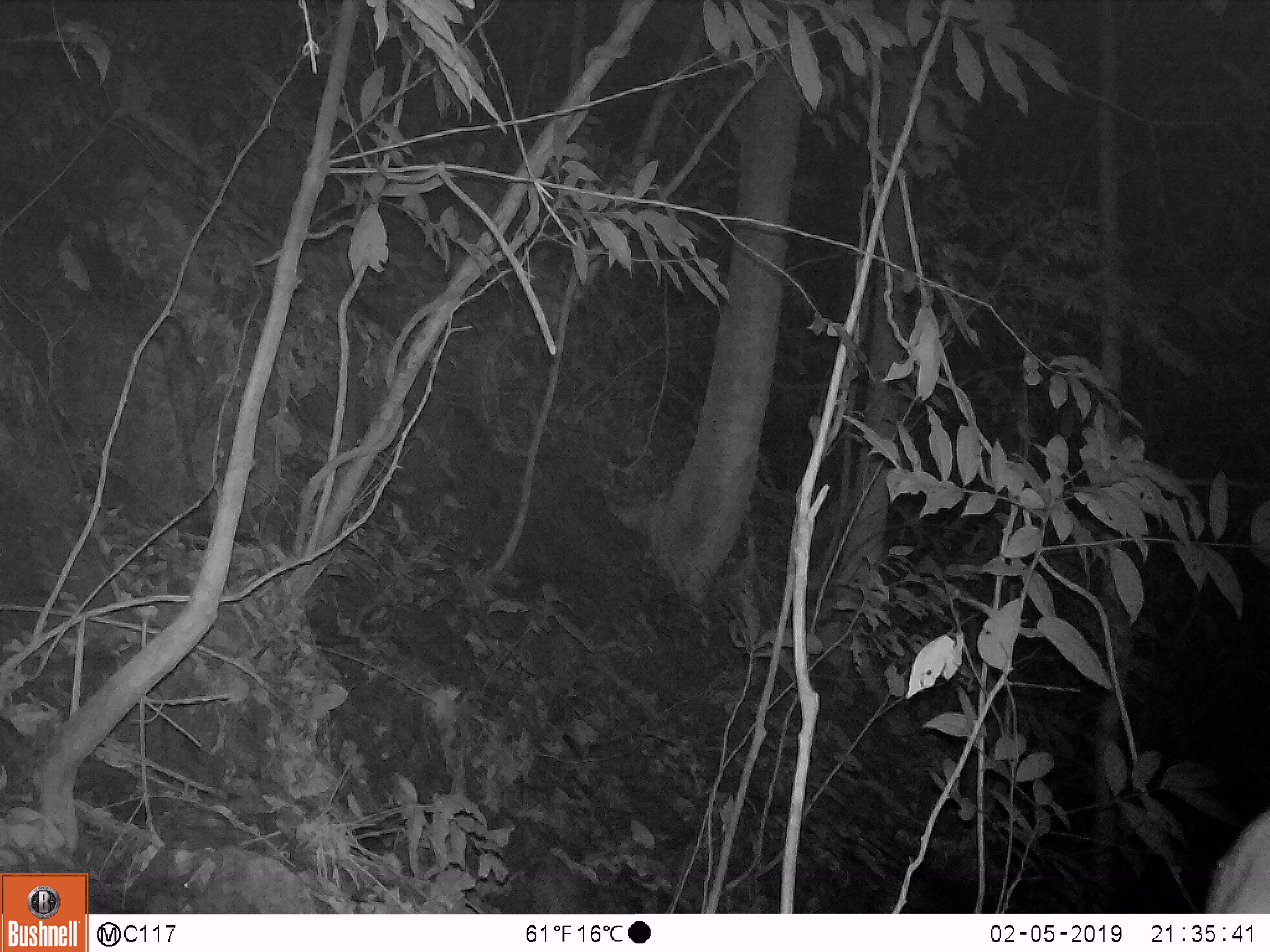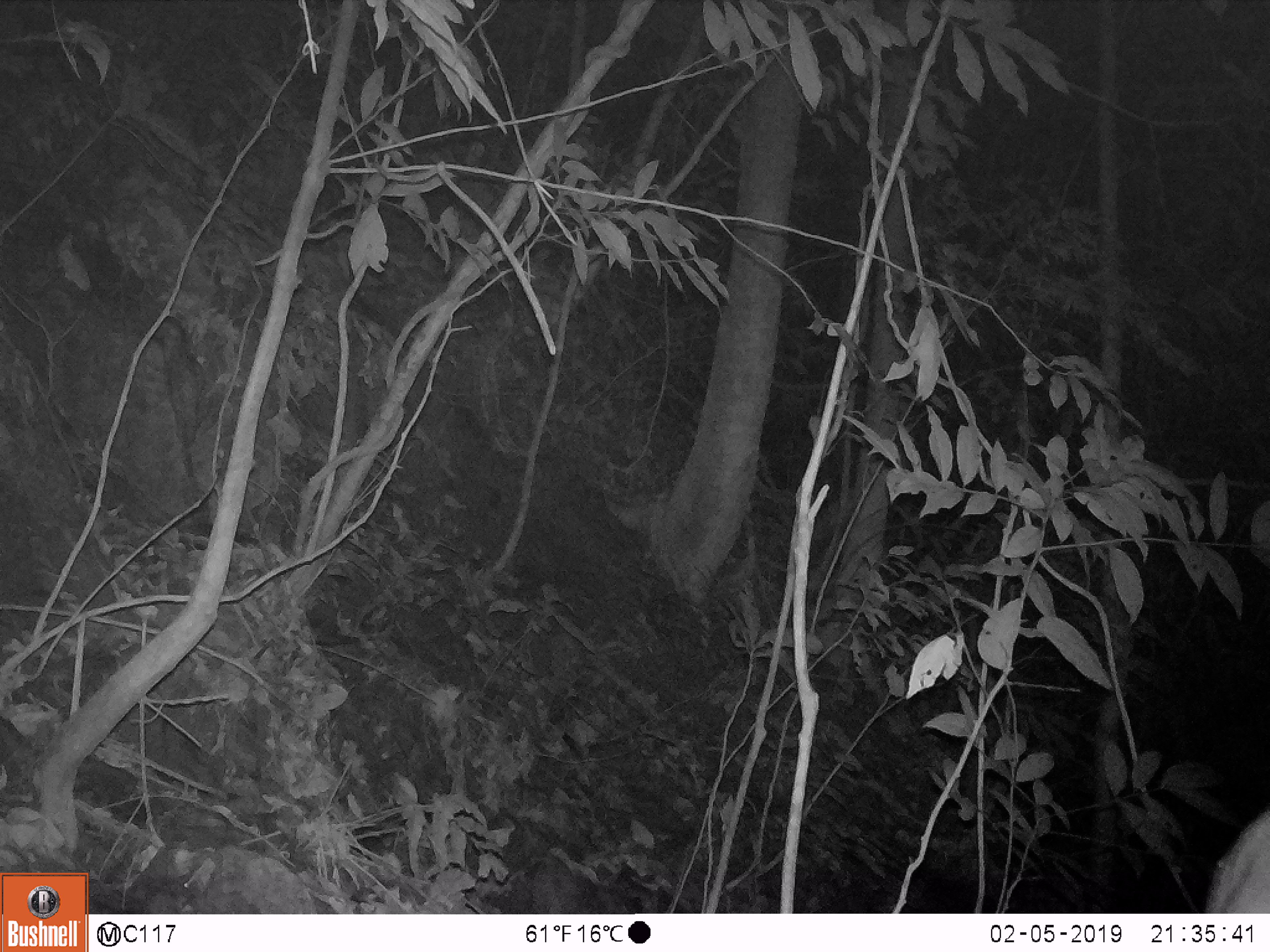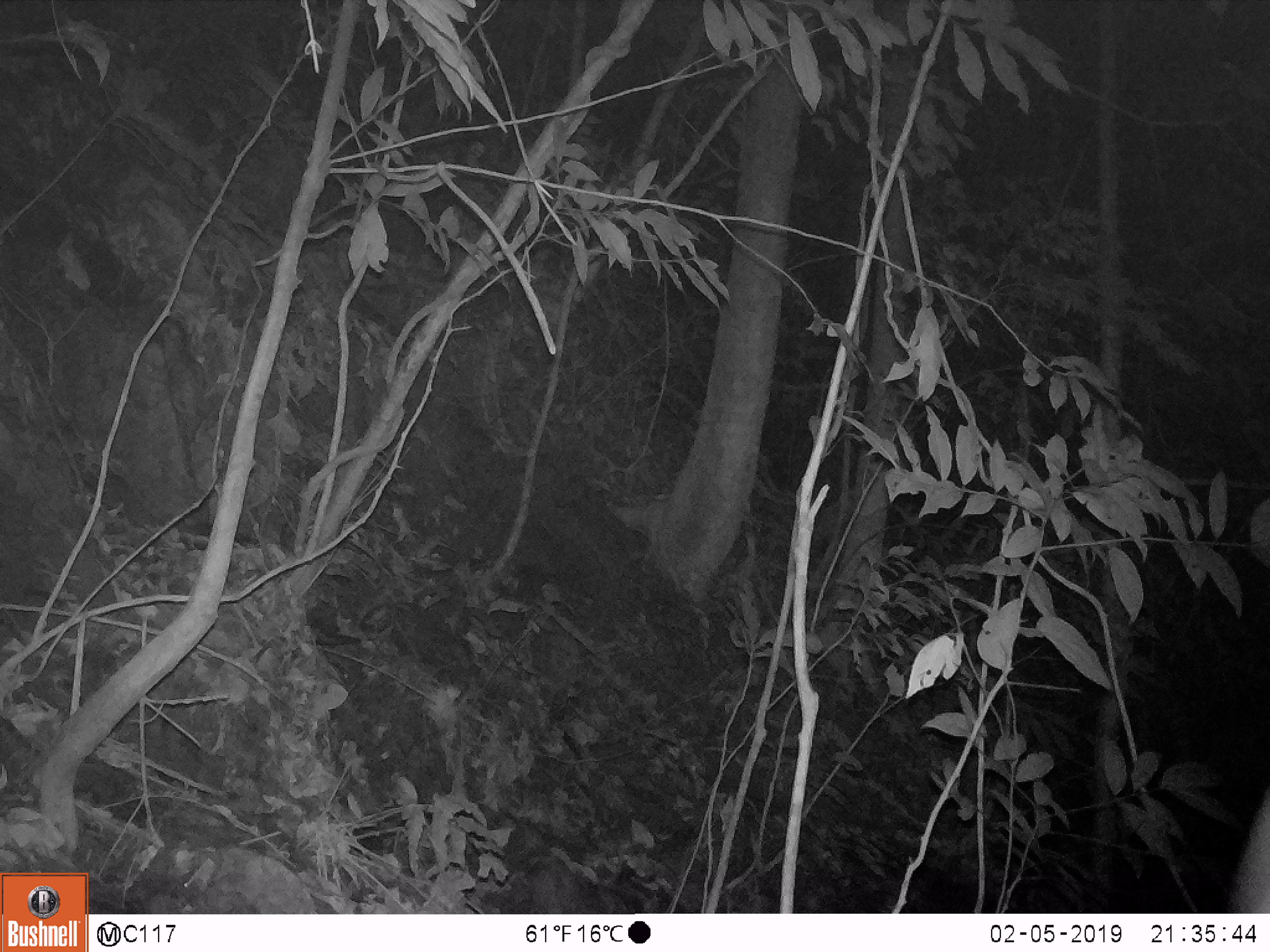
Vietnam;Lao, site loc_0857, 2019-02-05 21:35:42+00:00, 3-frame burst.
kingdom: Animalia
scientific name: Animalia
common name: animal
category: unidentified animal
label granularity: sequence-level